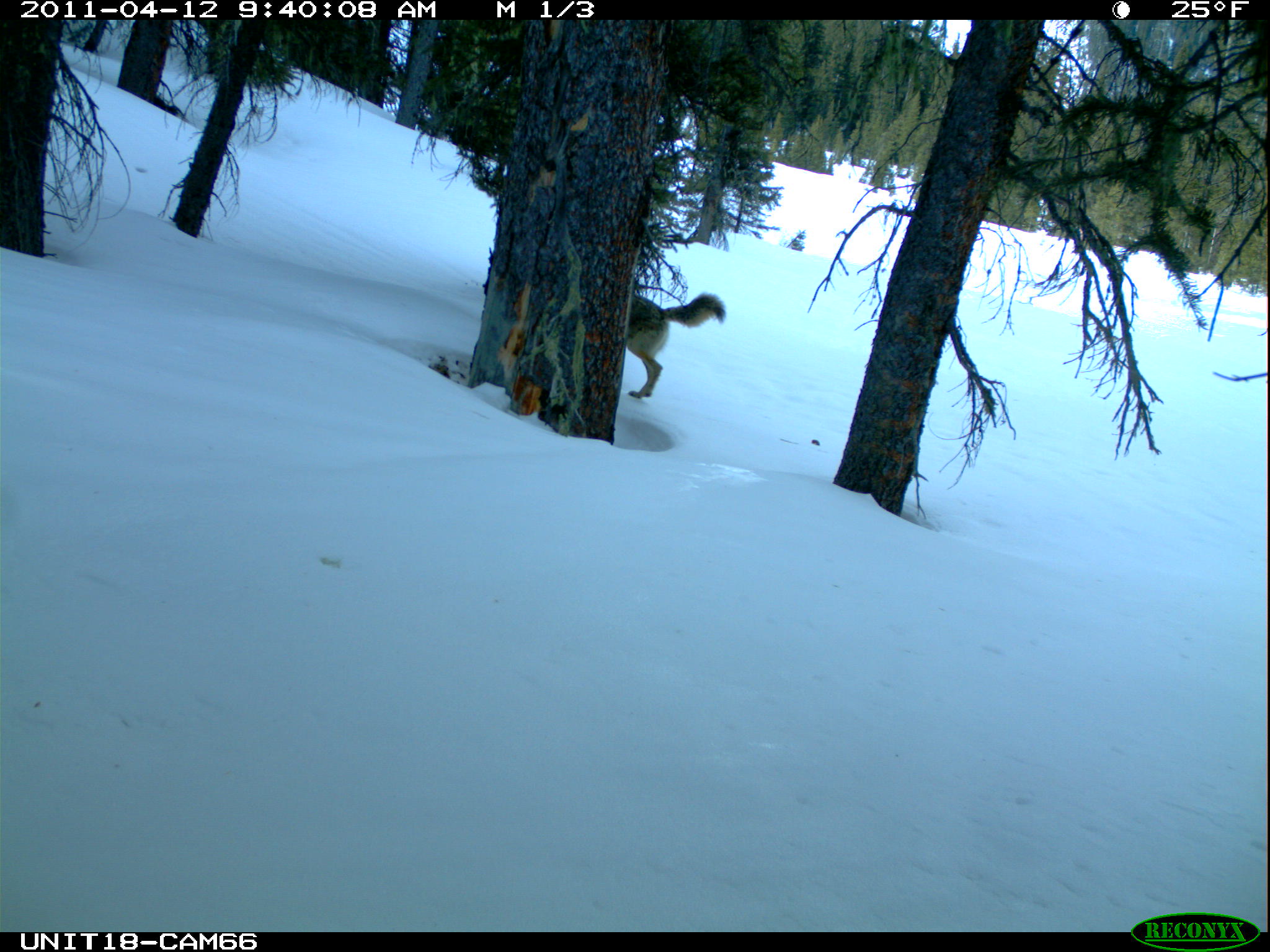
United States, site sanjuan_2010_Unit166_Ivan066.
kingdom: Animalia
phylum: Chordata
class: Mammalia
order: Carnivora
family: Canidae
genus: Canis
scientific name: Canis latrans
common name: coyote